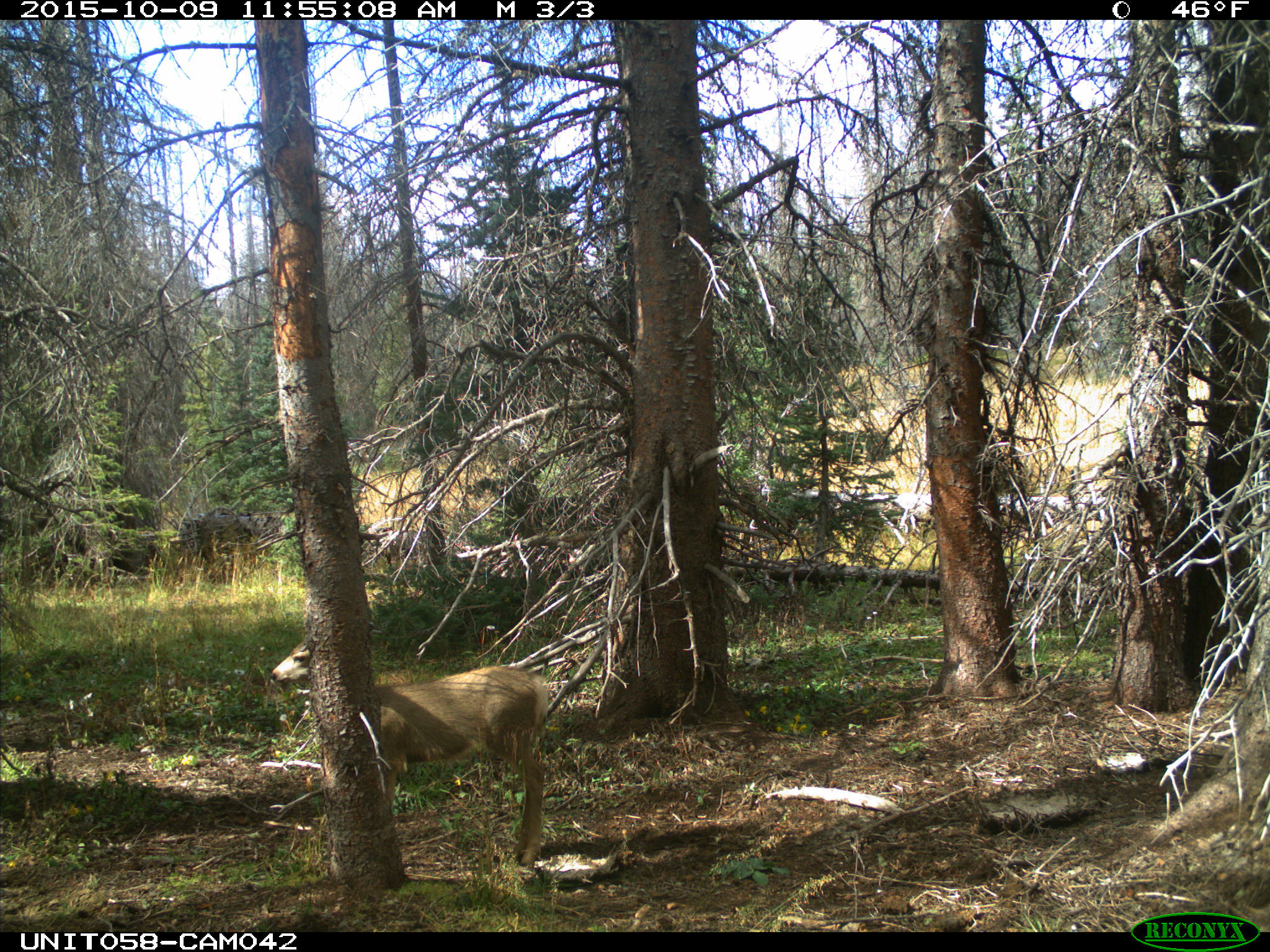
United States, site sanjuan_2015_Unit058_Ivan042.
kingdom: Animalia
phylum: Chordata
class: Mammalia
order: Artiodactyla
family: Cervidae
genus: Odocoileus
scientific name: Odocoileus hemionus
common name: mule deer